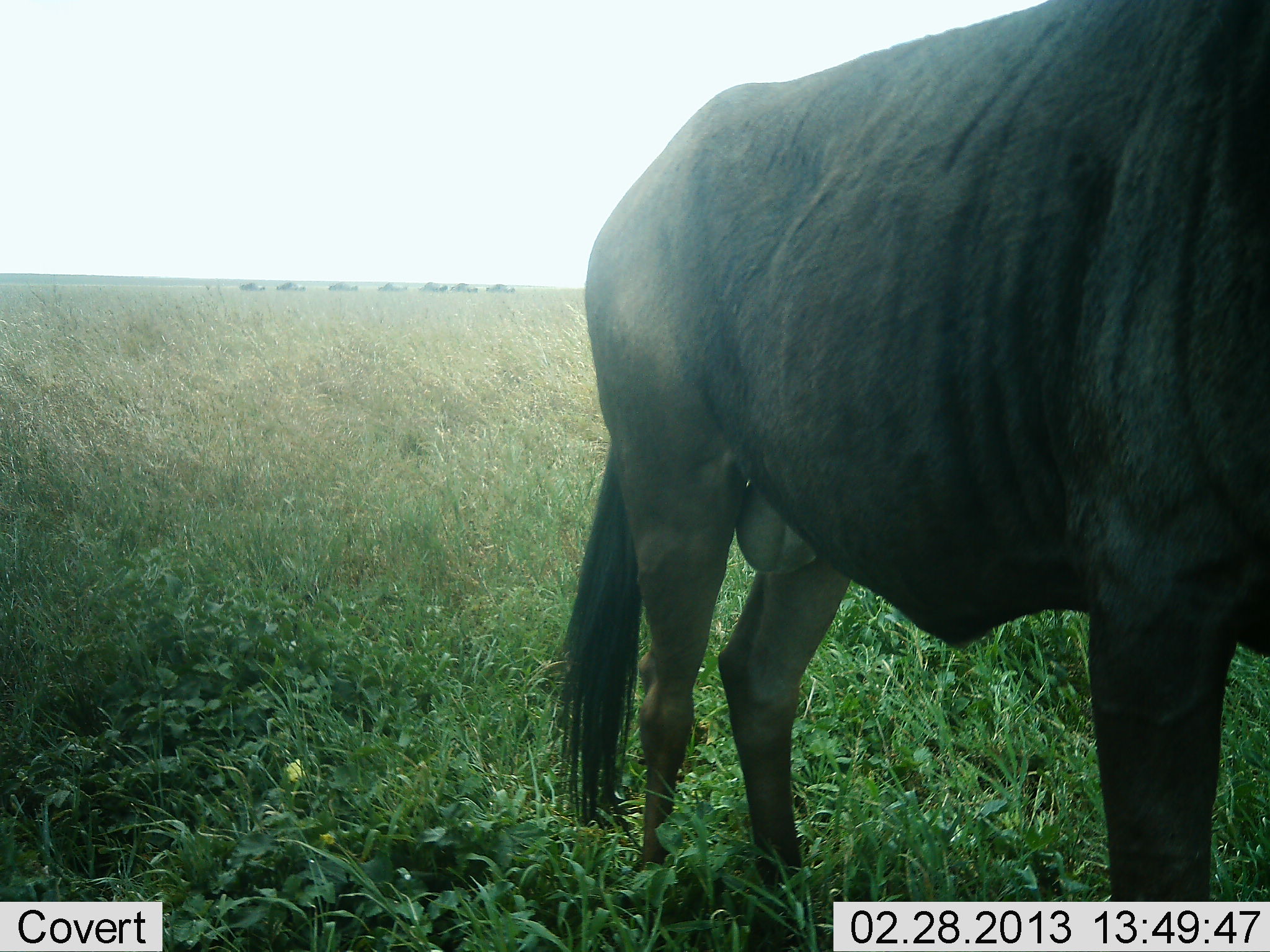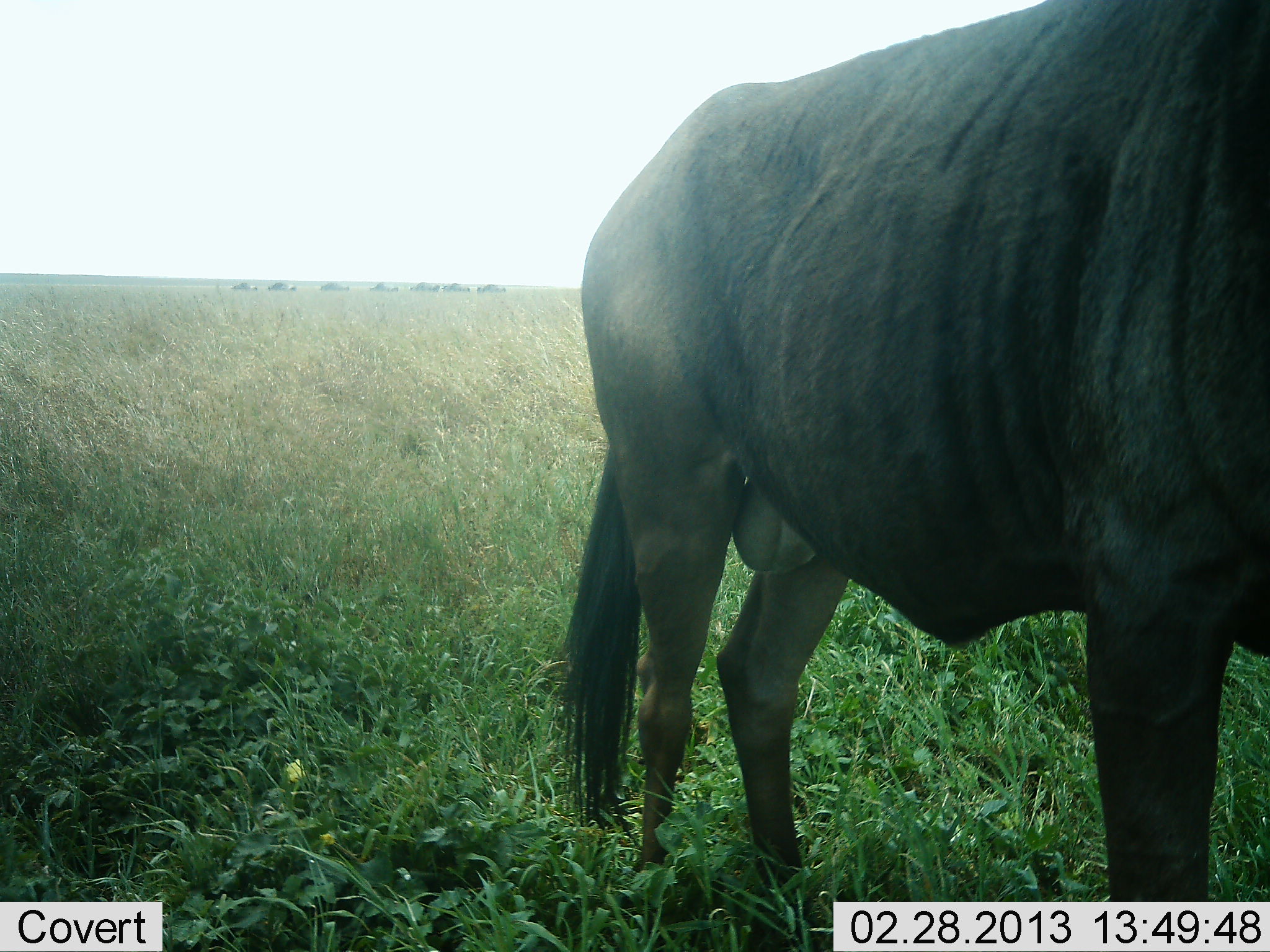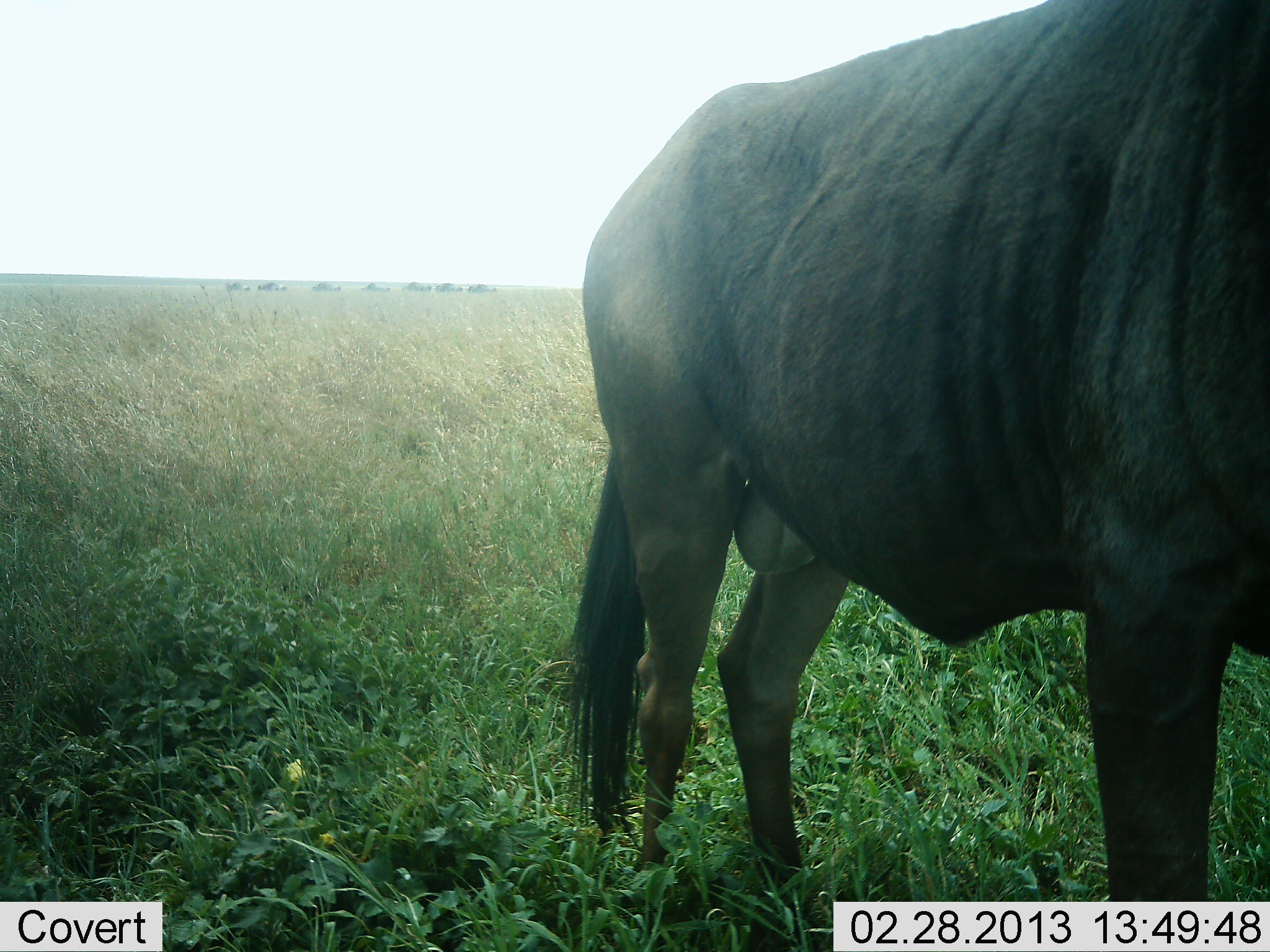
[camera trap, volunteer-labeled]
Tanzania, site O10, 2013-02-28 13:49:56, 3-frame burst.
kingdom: Animalia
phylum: Chordata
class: Mammalia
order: Artiodactyla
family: Bovidae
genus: Connochaetes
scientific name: Connochaetes taurinus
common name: blue wildebeest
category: wildebeest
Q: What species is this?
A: Wildebeest (blue wildebeest) (Connochaetes taurinus).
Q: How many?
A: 1.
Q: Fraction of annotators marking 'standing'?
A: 89%.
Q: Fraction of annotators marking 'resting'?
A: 0%.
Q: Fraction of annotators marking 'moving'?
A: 11%.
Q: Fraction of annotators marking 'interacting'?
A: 0%.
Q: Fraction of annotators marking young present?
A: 0%.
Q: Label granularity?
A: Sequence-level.